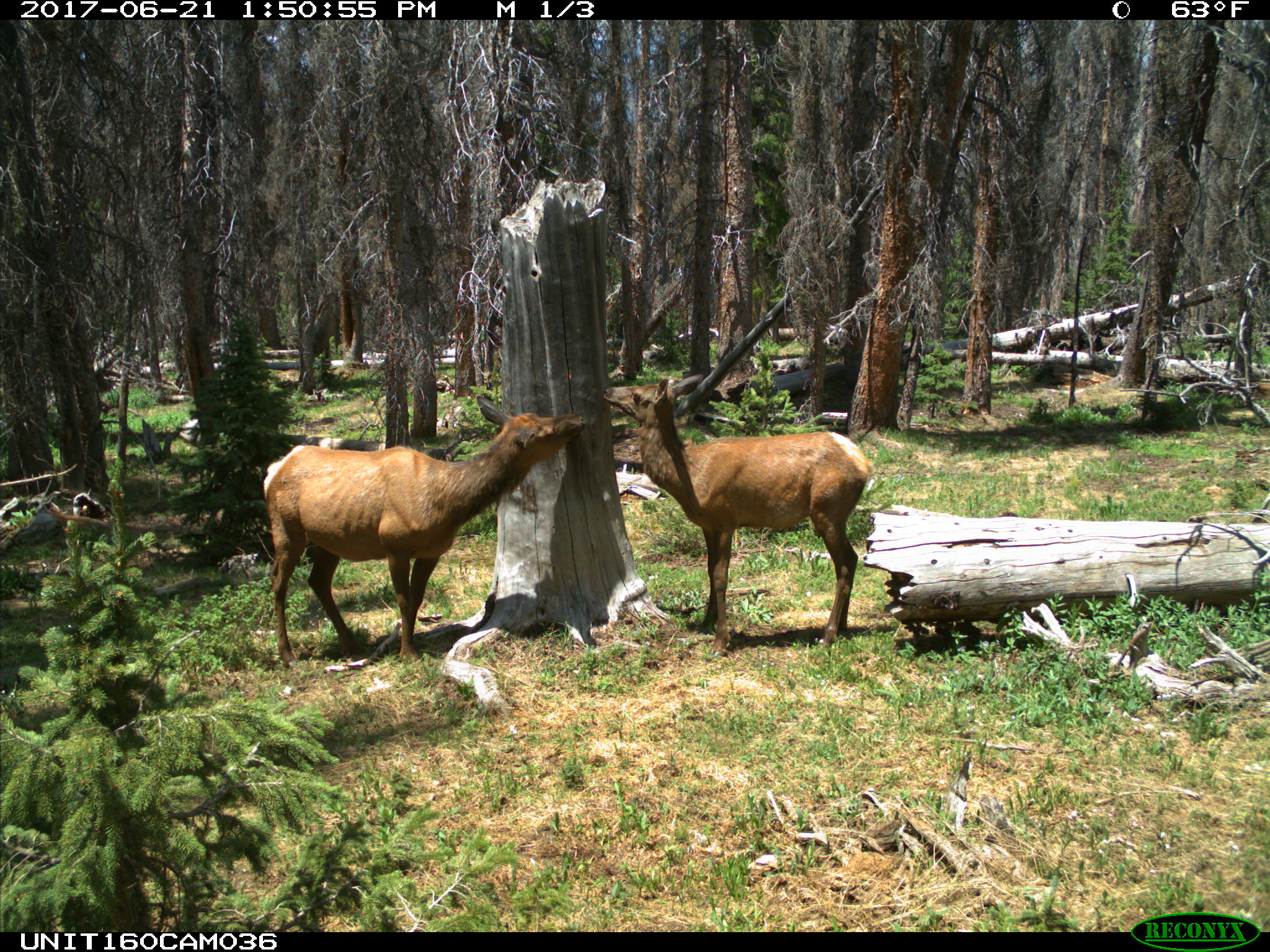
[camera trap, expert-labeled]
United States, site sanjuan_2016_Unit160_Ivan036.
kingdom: Animalia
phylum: Chordata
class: Mammalia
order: Artiodactyla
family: Cervidae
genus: Cervus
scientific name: Cervus elaphus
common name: red deer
Cervus elaphus (red deer).